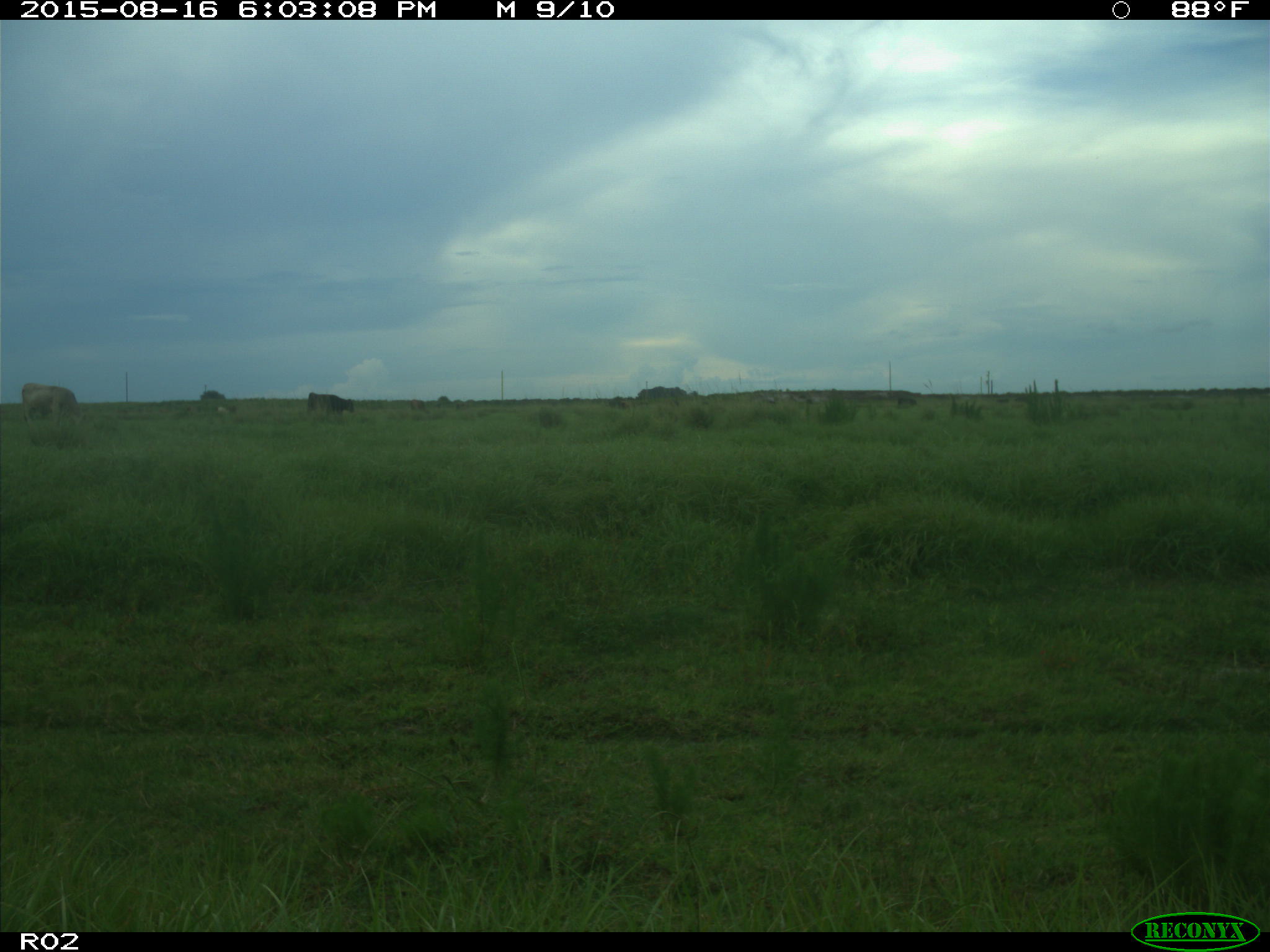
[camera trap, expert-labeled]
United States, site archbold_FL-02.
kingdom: Animalia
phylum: Chordata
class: Mammalia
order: Artiodactyla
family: Bovidae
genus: Bos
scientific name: Bos taurus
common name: domestic cow